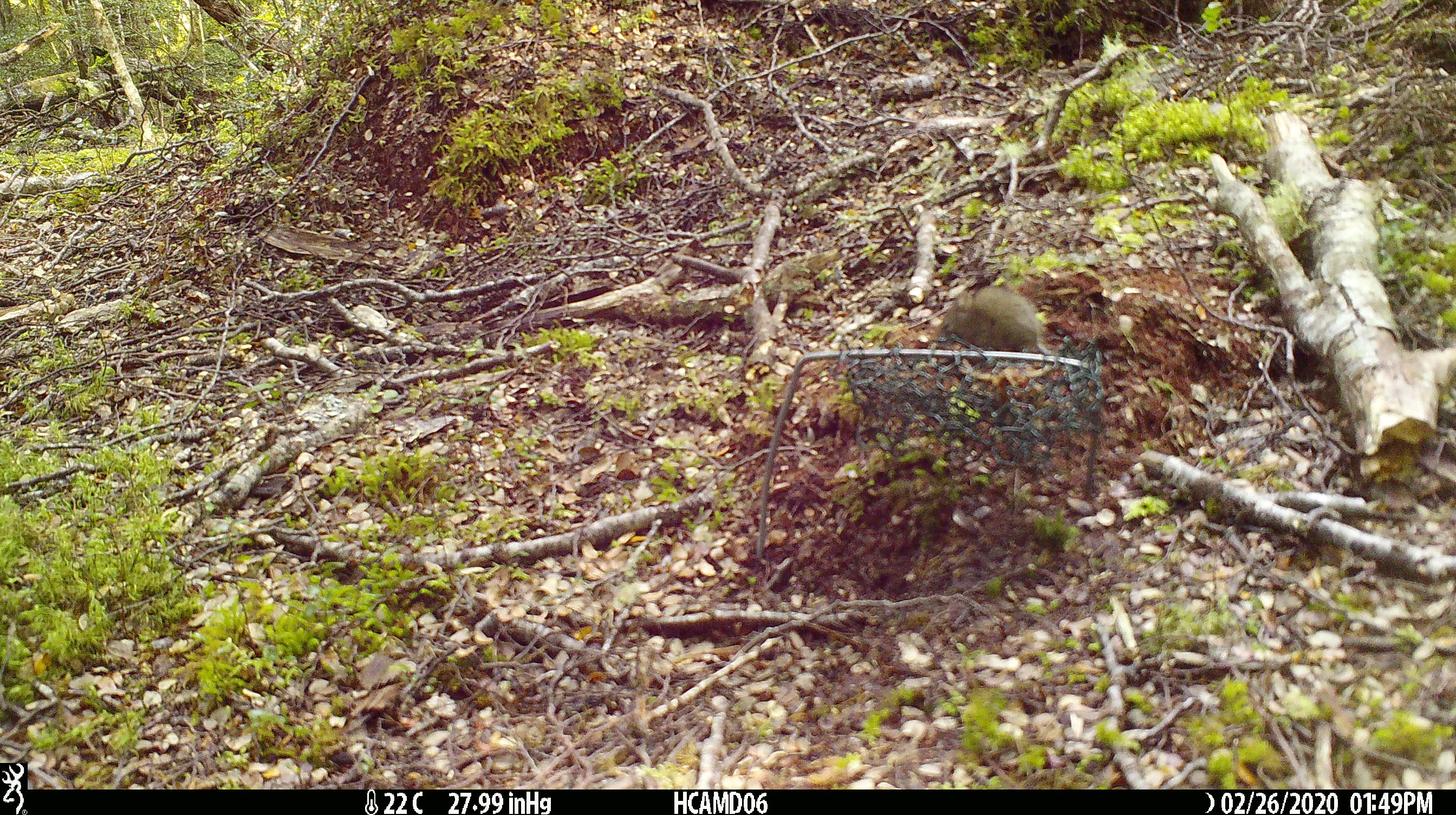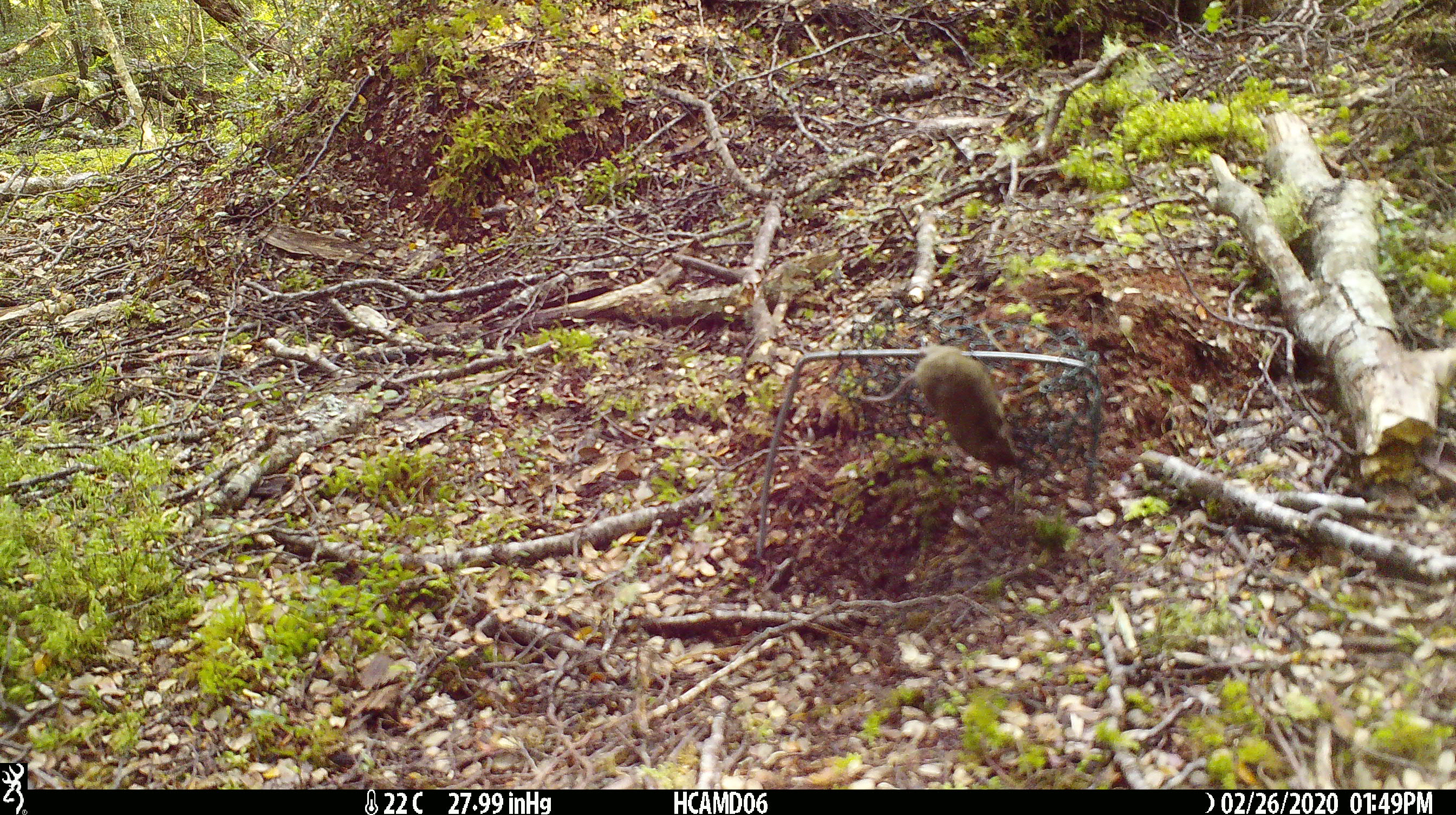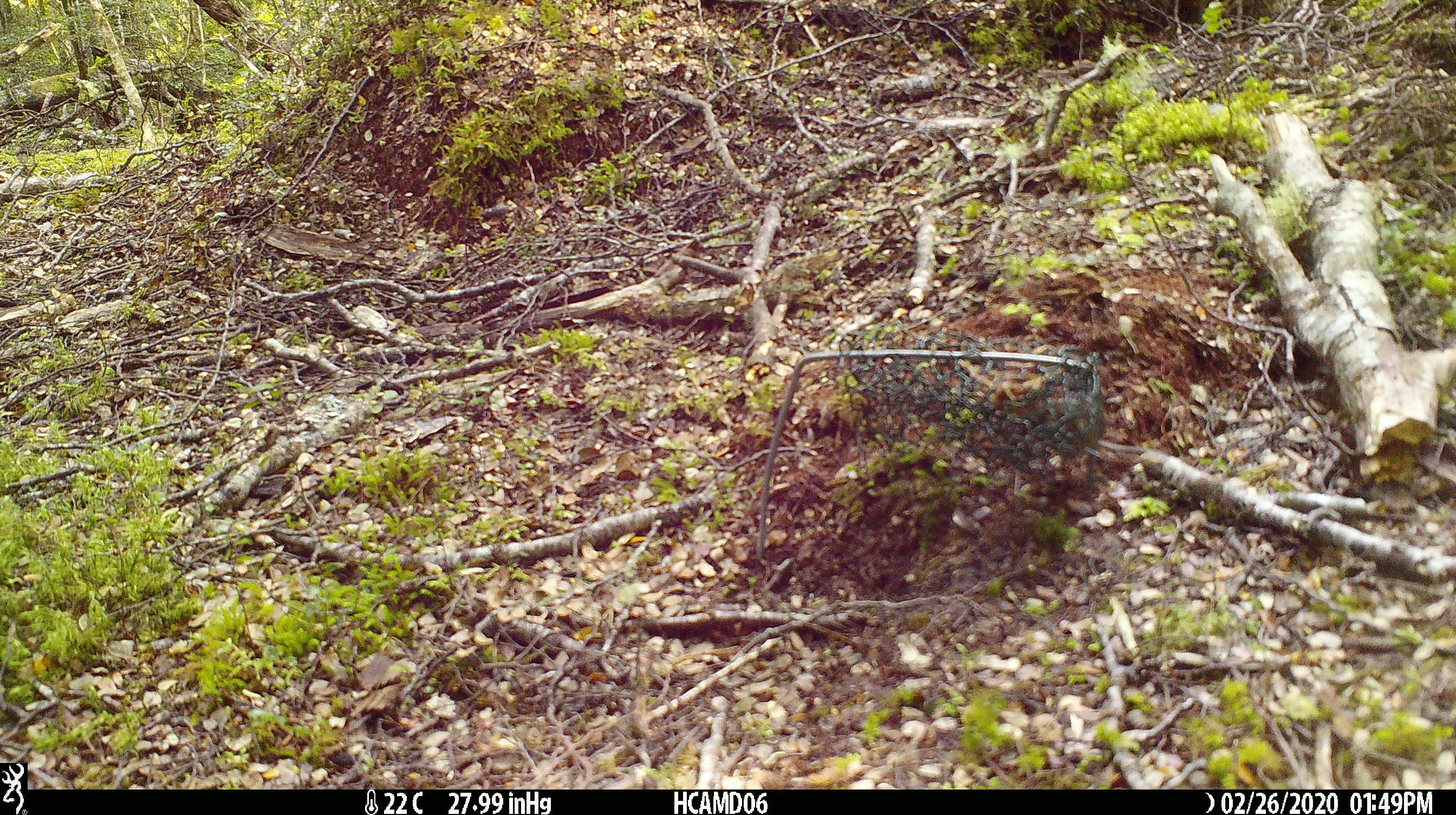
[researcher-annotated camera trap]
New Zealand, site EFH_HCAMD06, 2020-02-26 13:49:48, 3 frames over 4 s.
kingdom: Animalia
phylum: Chordata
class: Mammalia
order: Rodentia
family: Muridae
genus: Mus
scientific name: Mus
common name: mouse